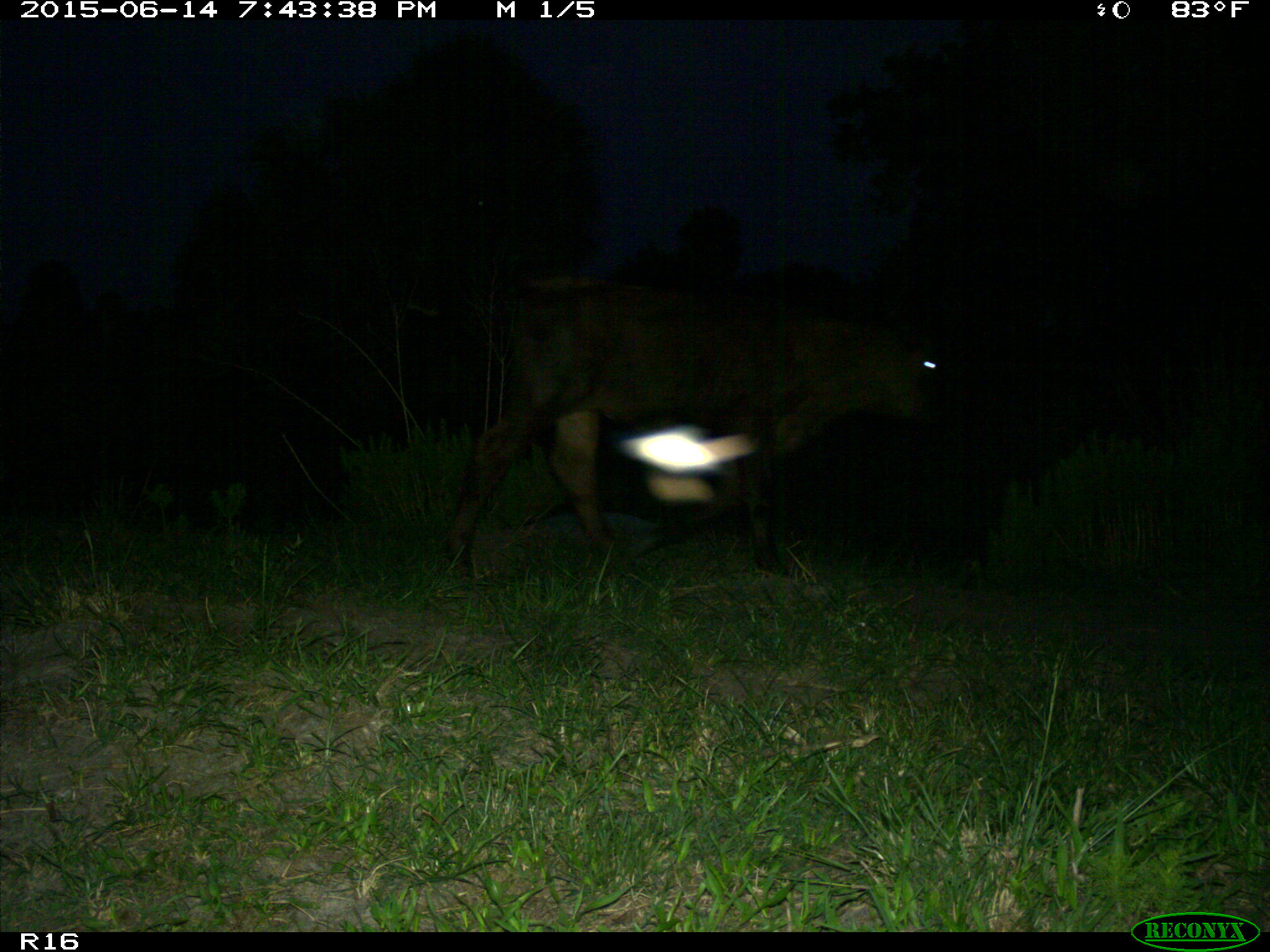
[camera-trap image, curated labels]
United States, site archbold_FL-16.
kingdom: Animalia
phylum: Chordata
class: Mammalia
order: Artiodactyla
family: Bovidae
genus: Bos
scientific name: Bos taurus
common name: domestic cow